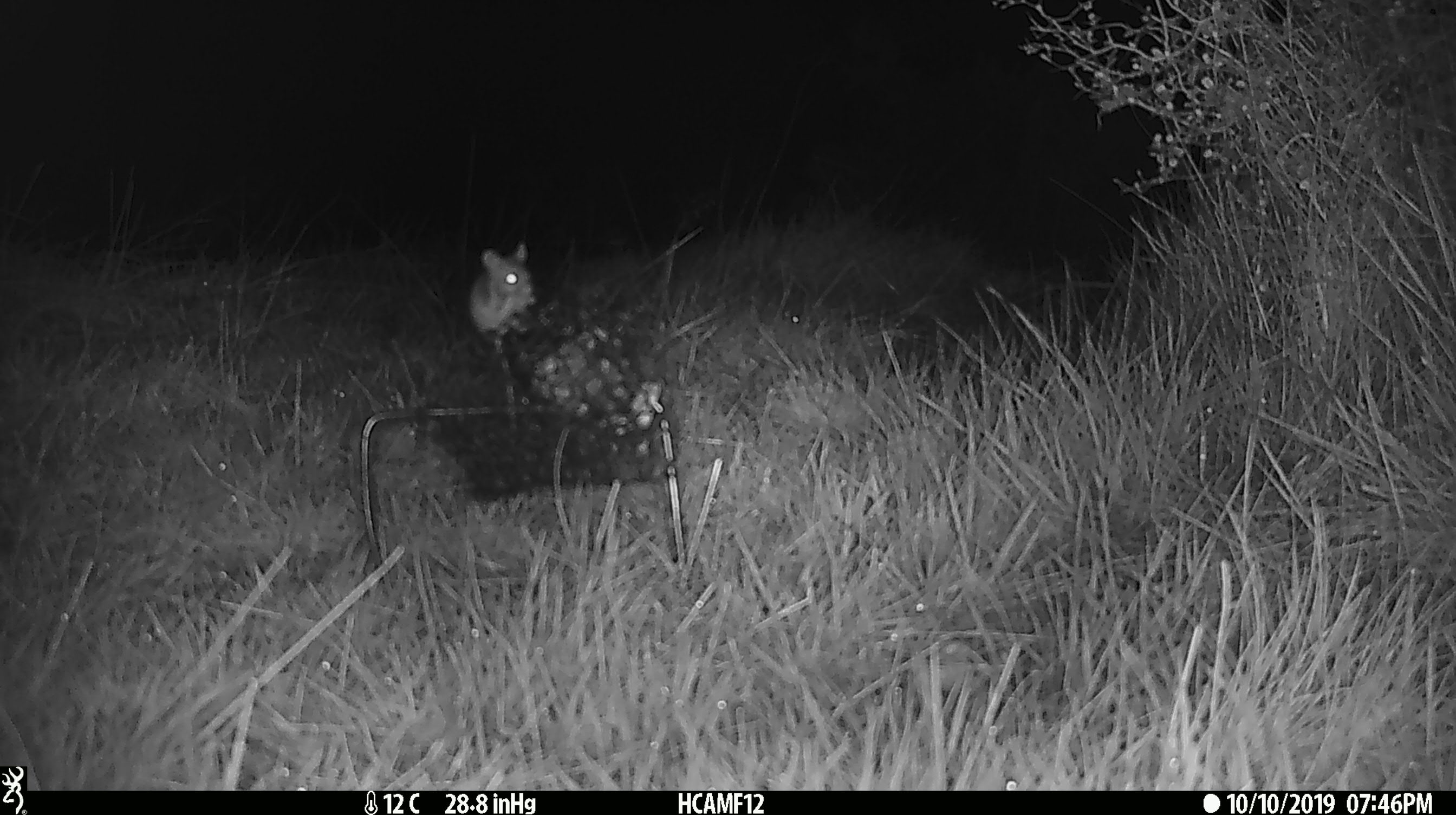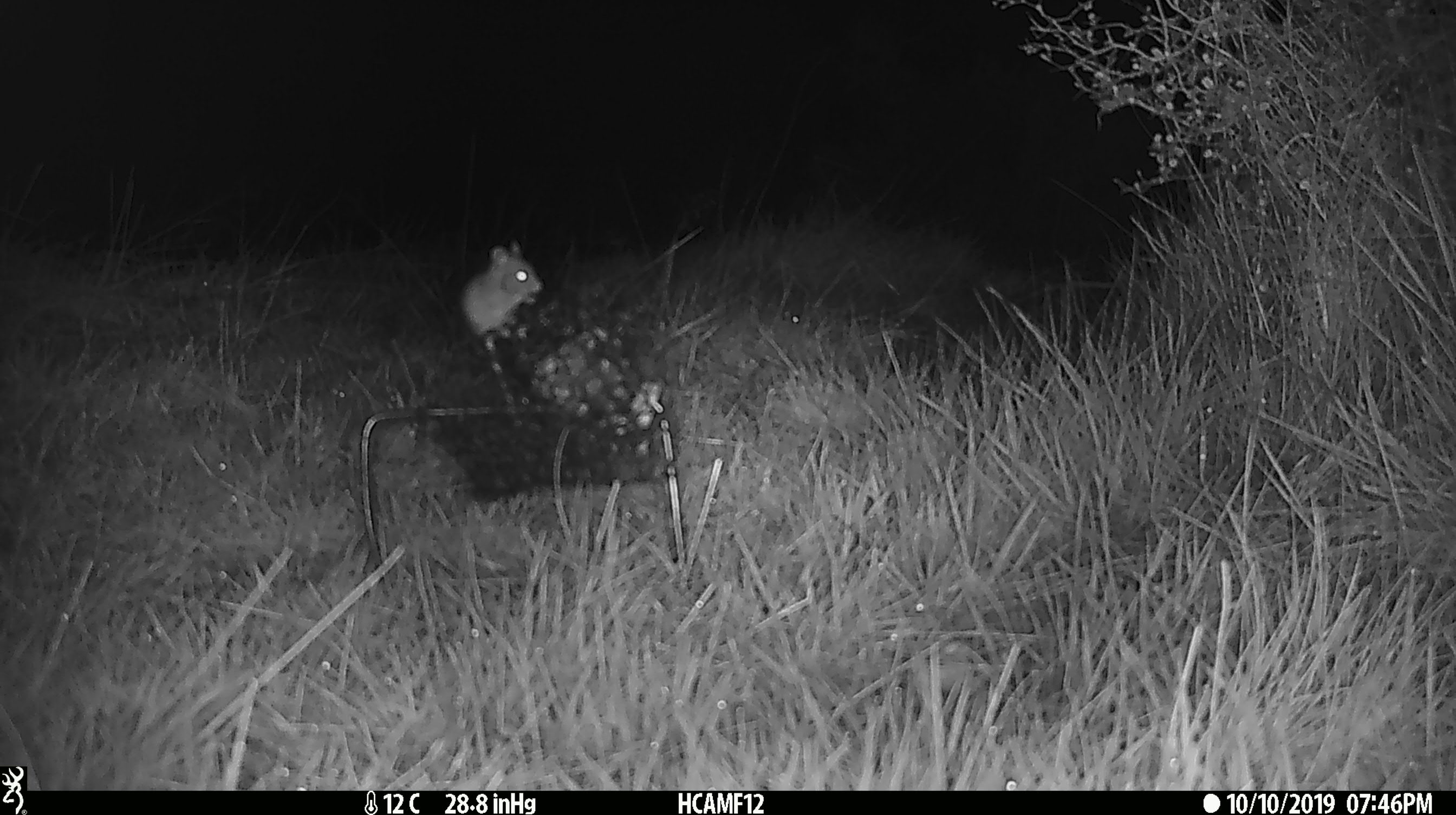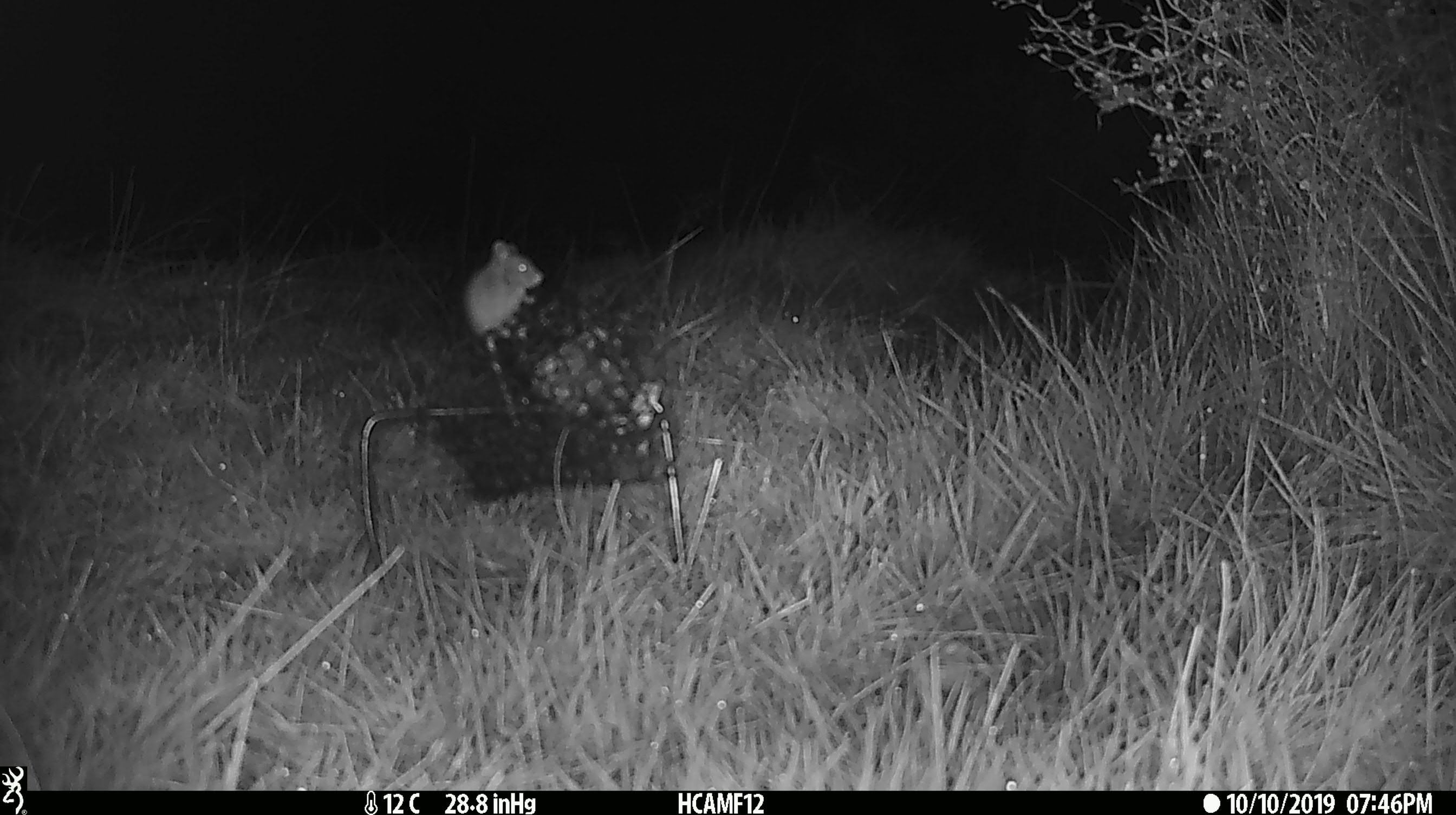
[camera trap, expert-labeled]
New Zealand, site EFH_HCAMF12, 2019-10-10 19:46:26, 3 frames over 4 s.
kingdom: Animalia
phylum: Chordata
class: Mammalia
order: Rodentia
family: Muridae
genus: Mus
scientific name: Mus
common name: mouse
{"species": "mouse (Mus)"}